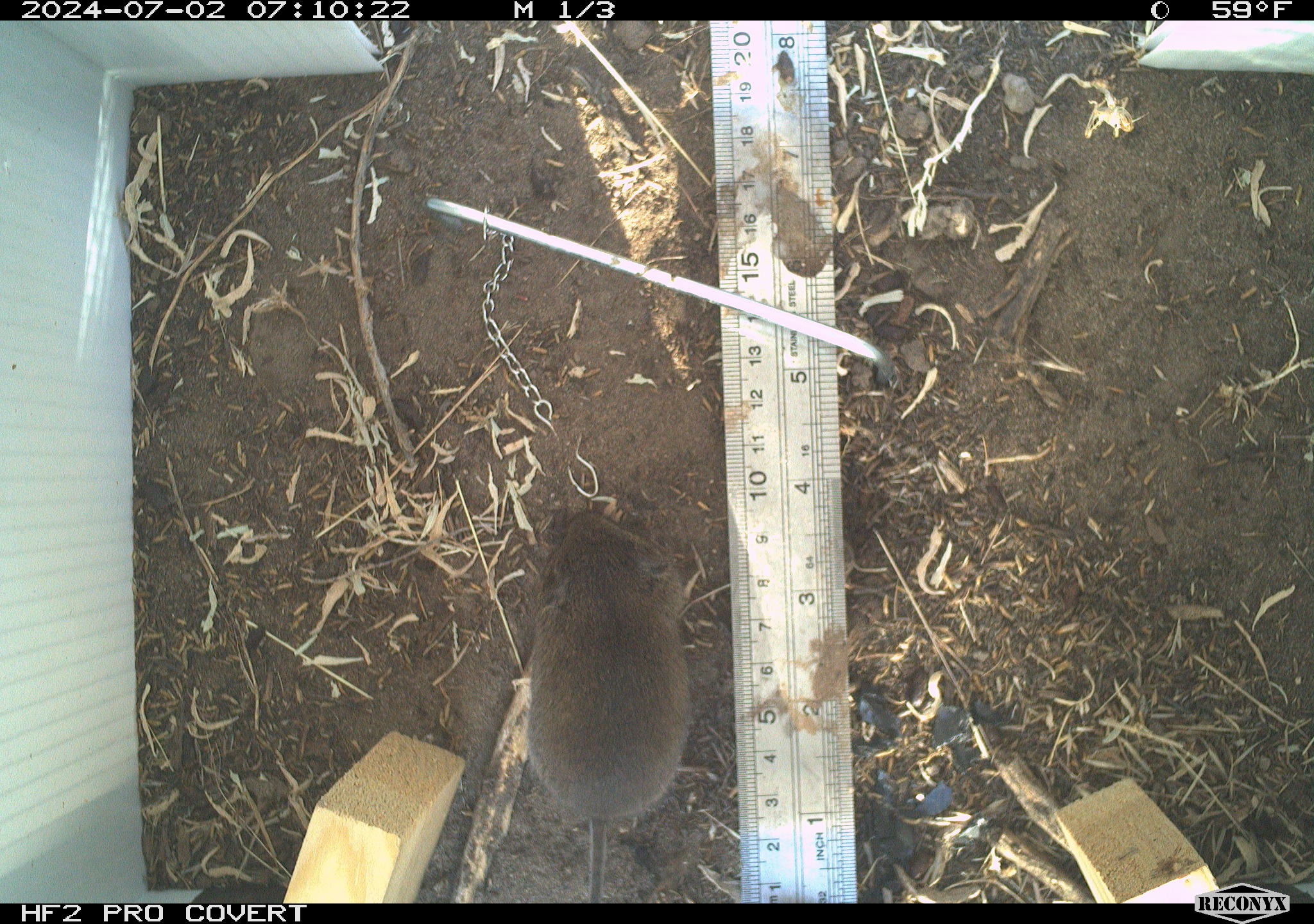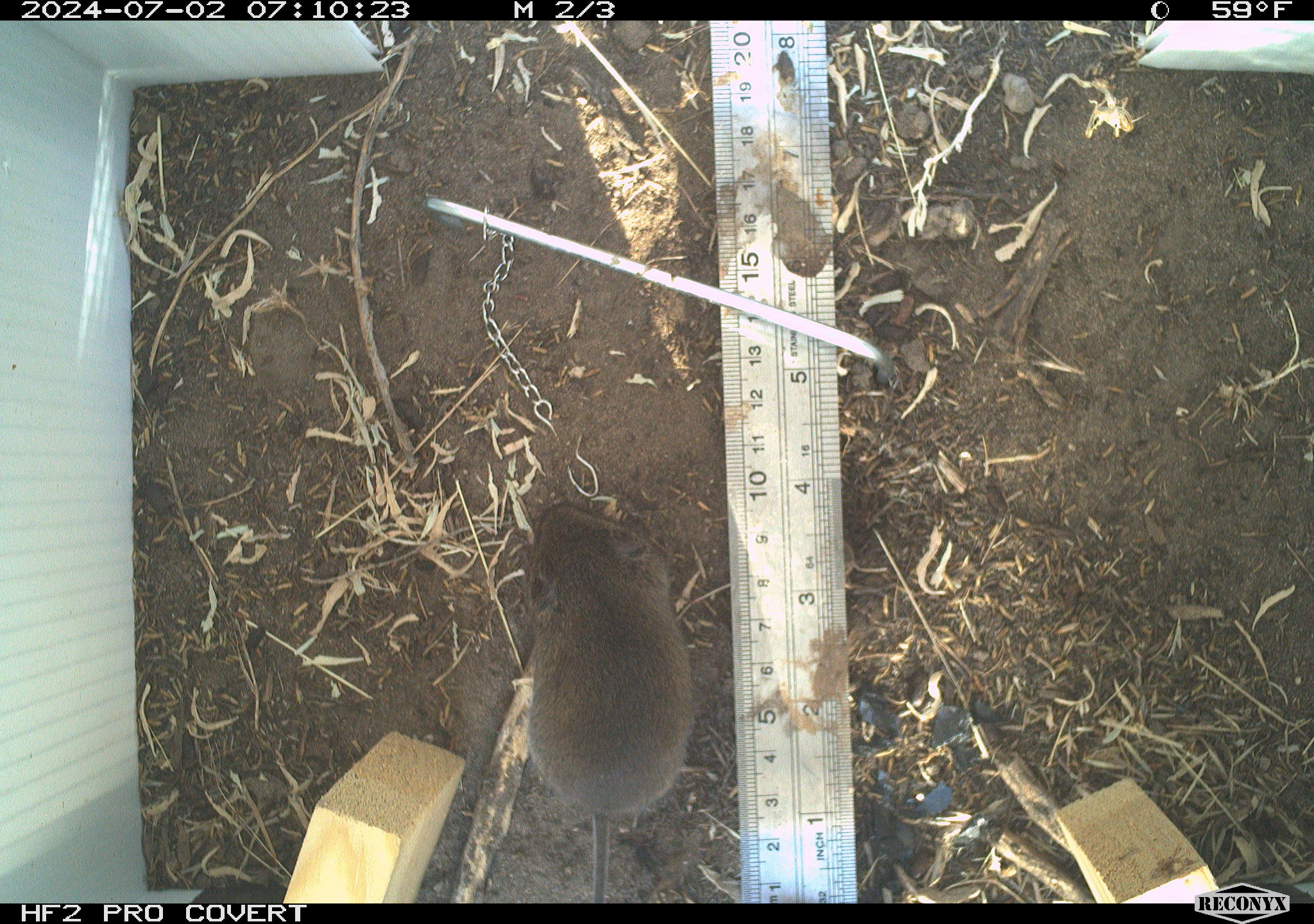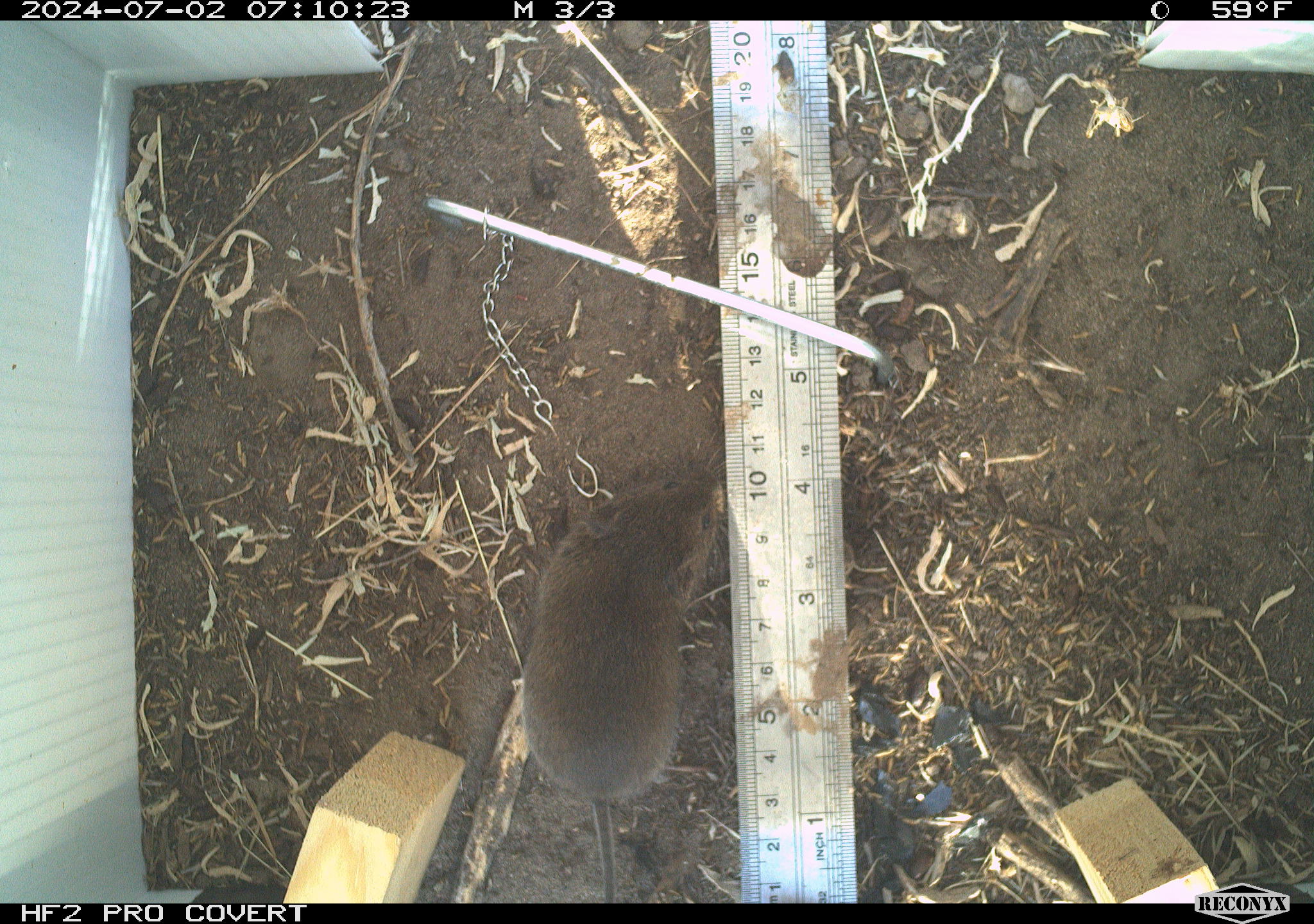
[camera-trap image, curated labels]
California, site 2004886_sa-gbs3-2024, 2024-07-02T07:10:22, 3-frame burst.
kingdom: Animalia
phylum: Chordata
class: Mammalia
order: Rodentia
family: Cricetidae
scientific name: Arvicolinae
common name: voles, lemmings, and muskrats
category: arvicolinae subfamily